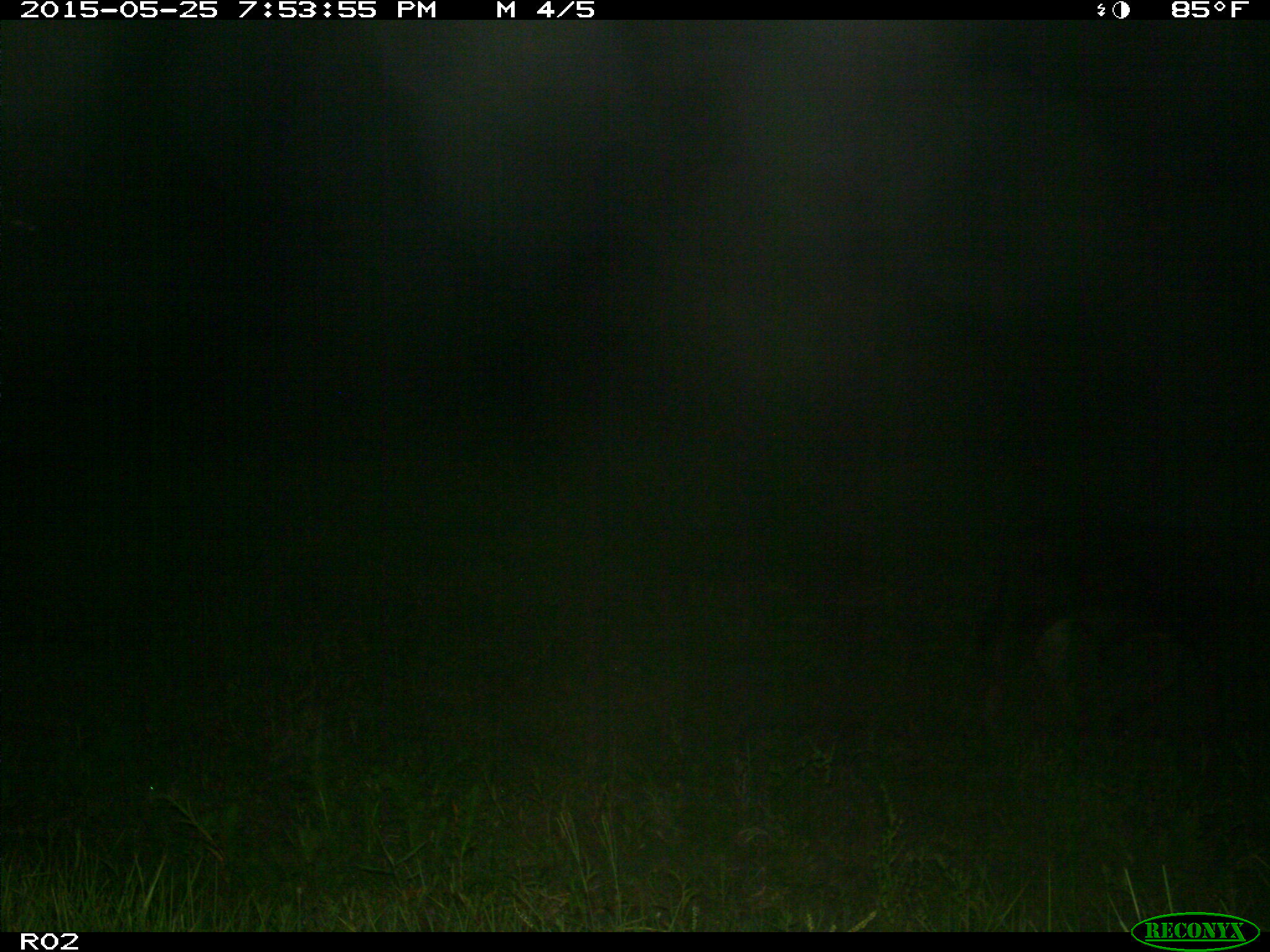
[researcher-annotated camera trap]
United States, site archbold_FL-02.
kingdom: Animalia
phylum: Chordata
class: Mammalia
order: Artiodactyla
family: Bovidae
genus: Bos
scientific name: Bos taurus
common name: domestic cow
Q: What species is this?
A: Bos taurus (domestic cow).